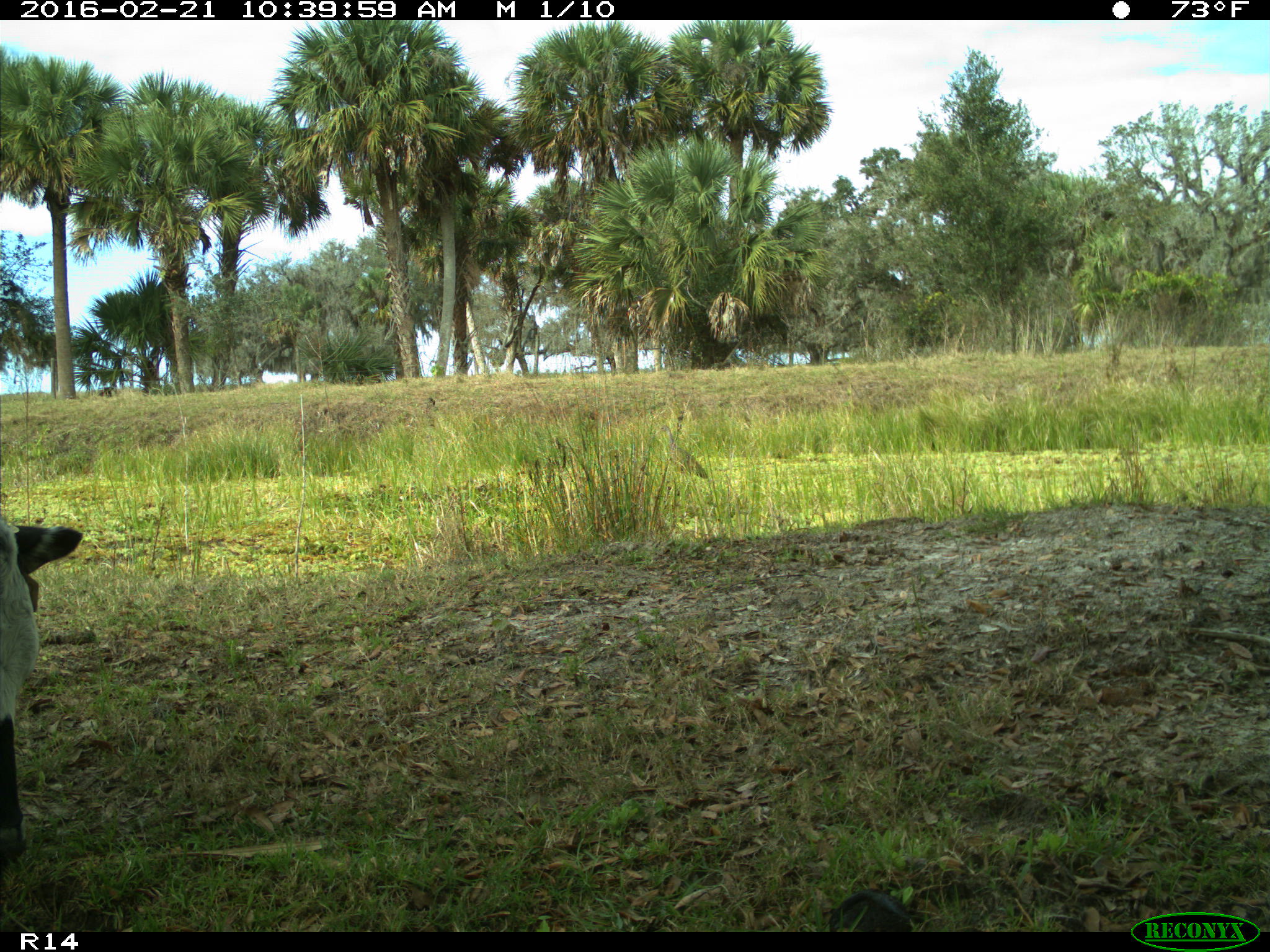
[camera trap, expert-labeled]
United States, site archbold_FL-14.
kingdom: Animalia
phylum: Chordata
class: Mammalia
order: Artiodactyla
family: Bovidae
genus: Bos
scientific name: Bos taurus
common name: domestic cow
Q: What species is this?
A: Bos taurus (domestic cow).